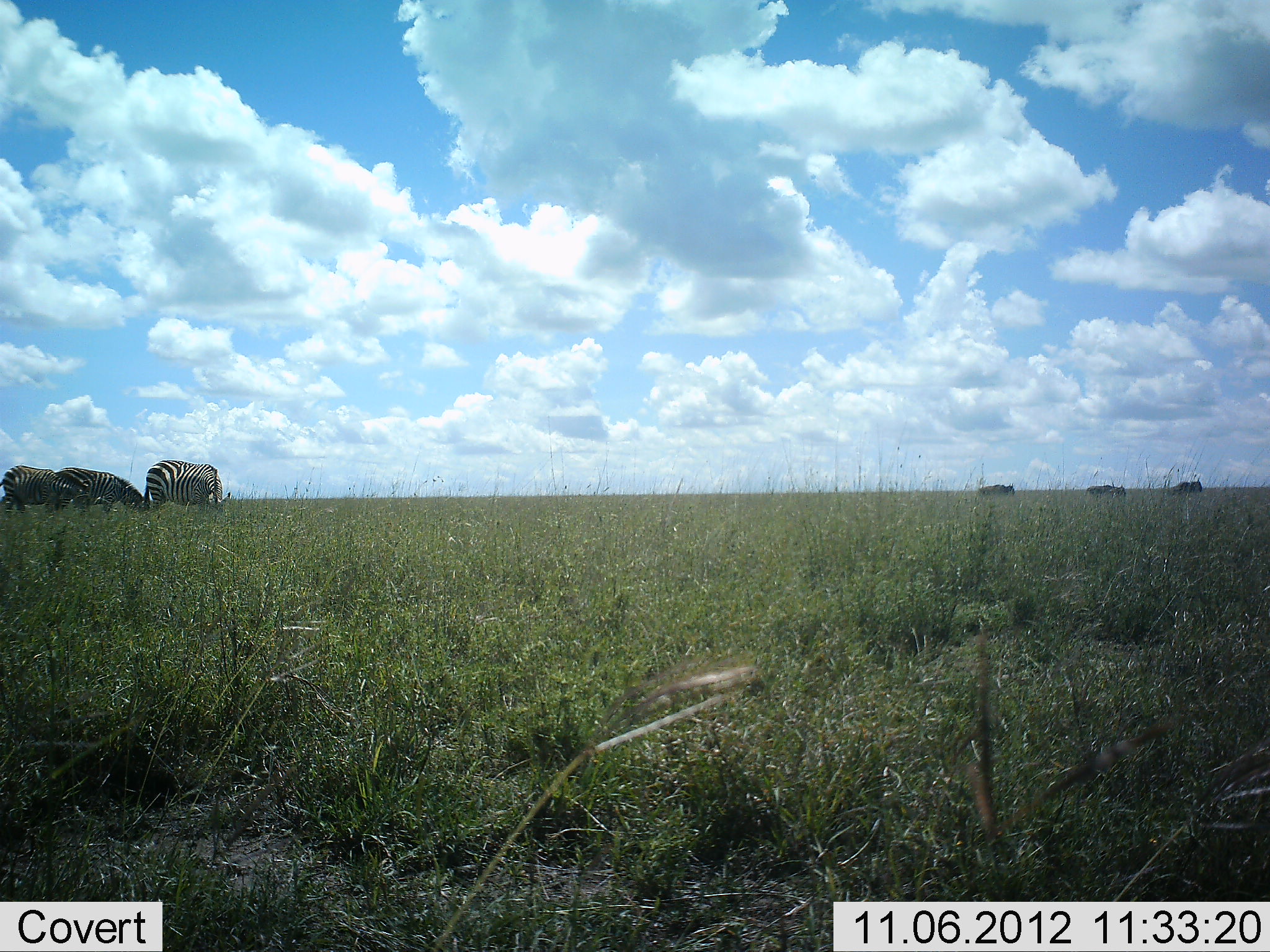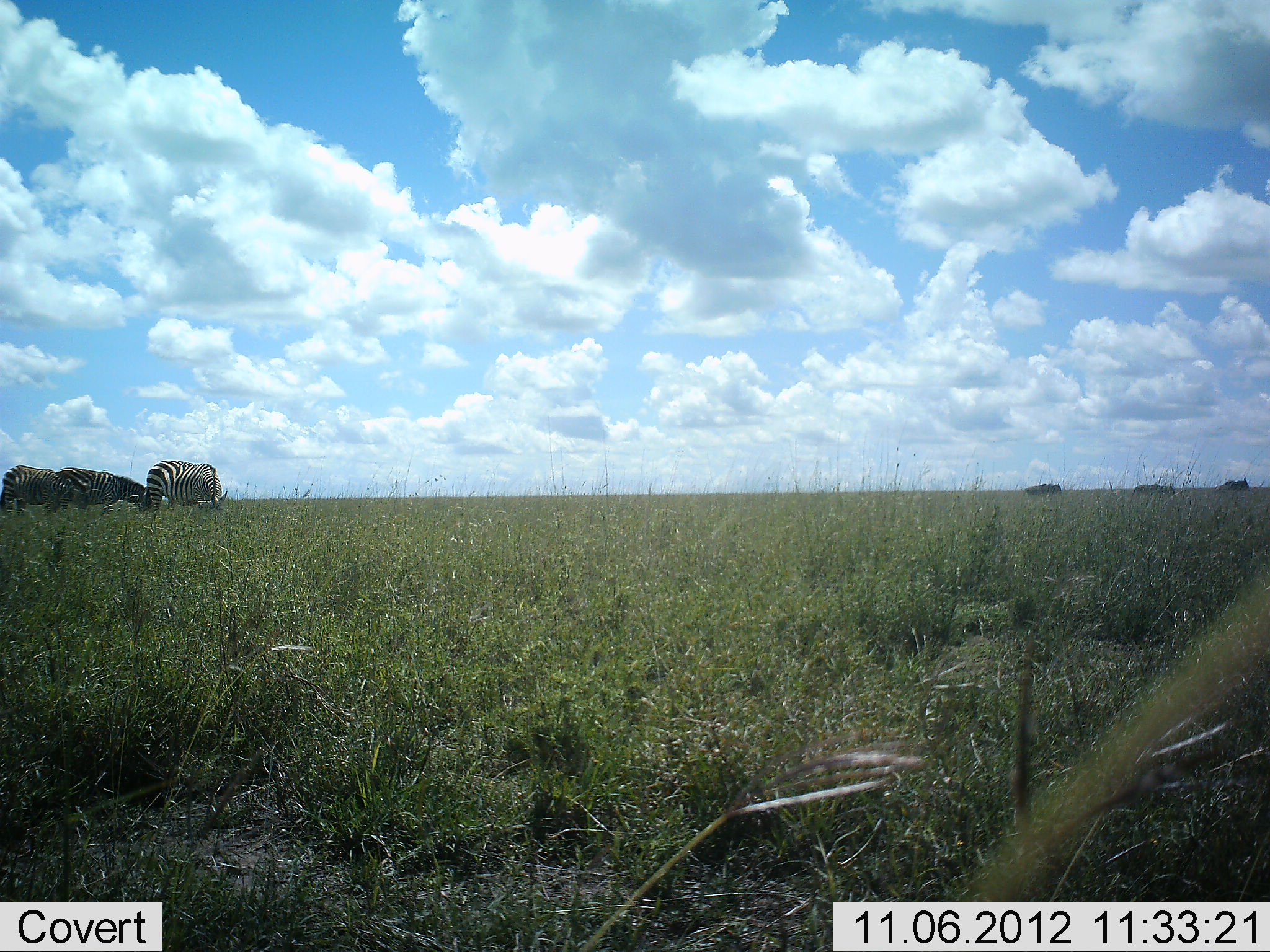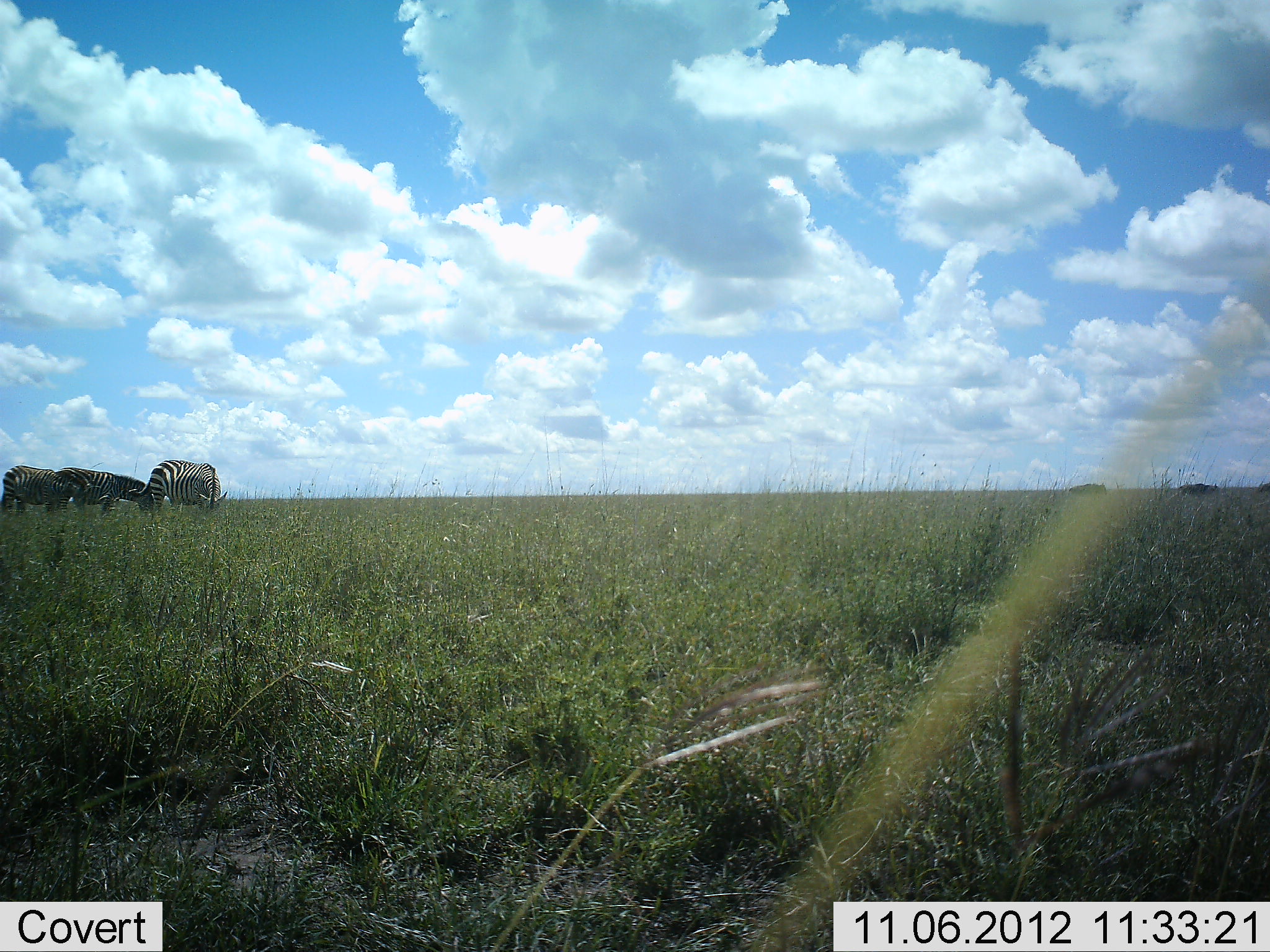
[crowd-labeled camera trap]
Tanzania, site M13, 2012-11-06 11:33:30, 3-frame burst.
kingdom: Animalia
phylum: Chordata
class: Mammalia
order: Artiodactyla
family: Bovidae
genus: Connochaetes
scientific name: Connochaetes taurinus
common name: blue wildebeest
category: wildebeest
Wildebeest (blue wildebeest) (Connochaetes taurinus), count 3. Behavior (volunteer vote fractions): standing 0%, resting 0%, moving 100%, interacting 0%. Young present (vote fraction): 0%. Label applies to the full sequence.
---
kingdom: Animalia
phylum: Chordata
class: Mammalia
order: Perissodactyla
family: Equidae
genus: Equus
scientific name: Equus quagga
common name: plains zebra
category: zebra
Zebra (plains zebra) (Equus quagga), count 3. Behavior (volunteer vote fractions): standing 15%, resting 0%, moving 8%, interacting 0%. Young present (vote fraction): 0%. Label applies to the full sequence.